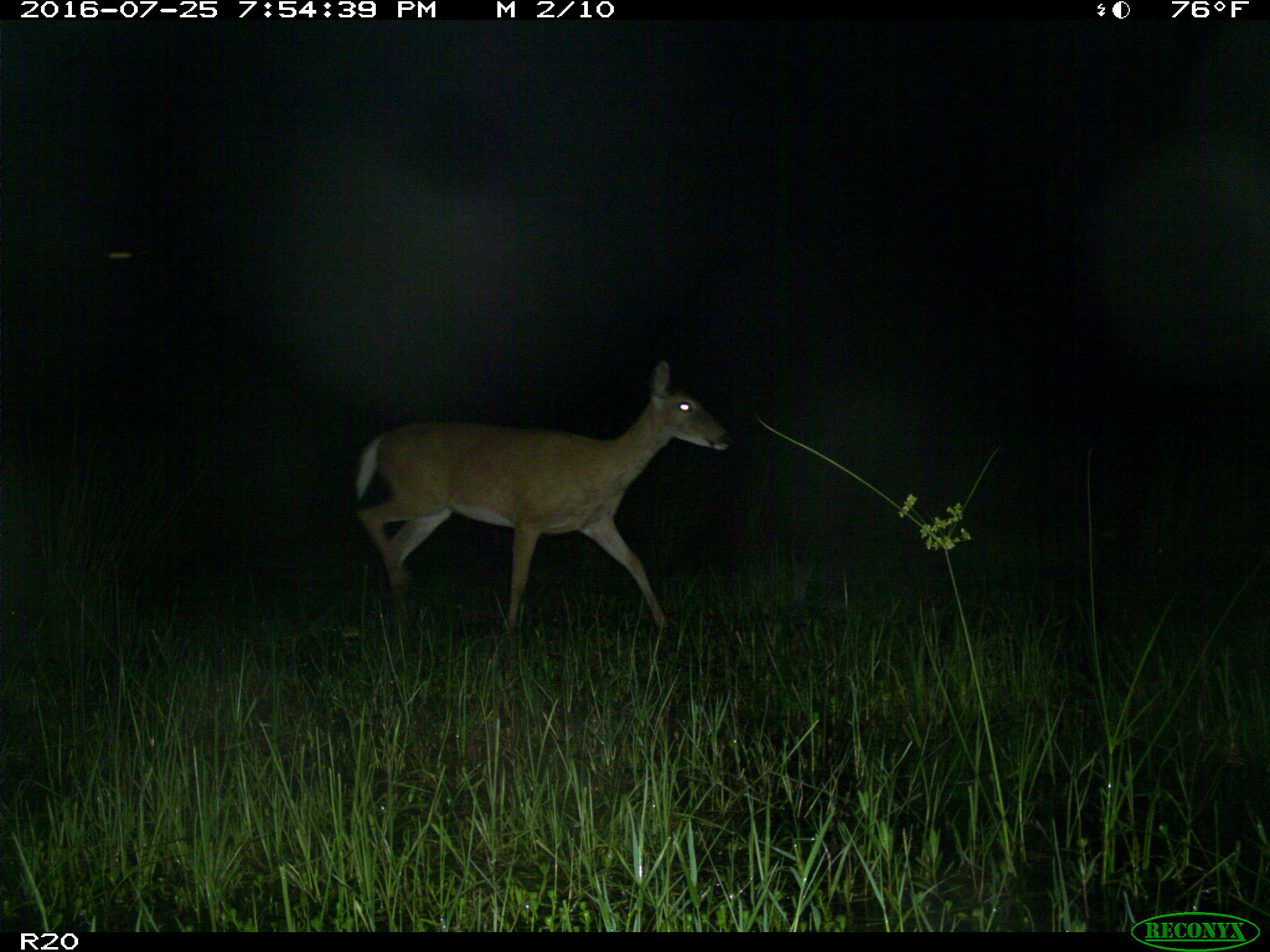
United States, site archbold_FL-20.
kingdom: Animalia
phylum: Chordata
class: Mammalia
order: Artiodactyla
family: Cervidae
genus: Odocoileus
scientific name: Odocoileus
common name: deer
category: unidentified deer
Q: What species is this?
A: Unidentified deer (deer) (Odocoileus).